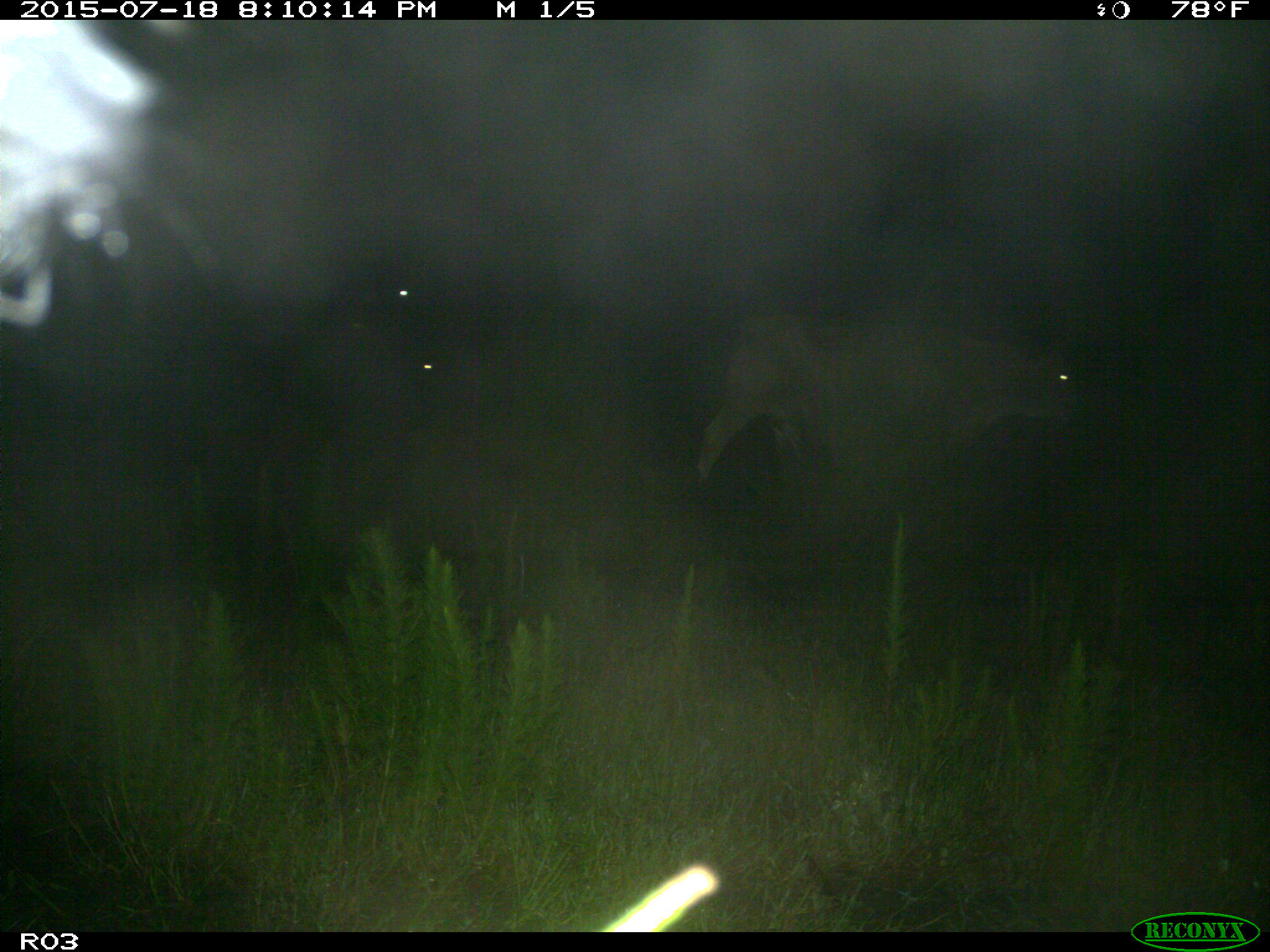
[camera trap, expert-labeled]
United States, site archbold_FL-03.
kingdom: Animalia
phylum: Chordata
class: Mammalia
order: Artiodactyla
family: Bovidae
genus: Bos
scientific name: Bos taurus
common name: domestic cow